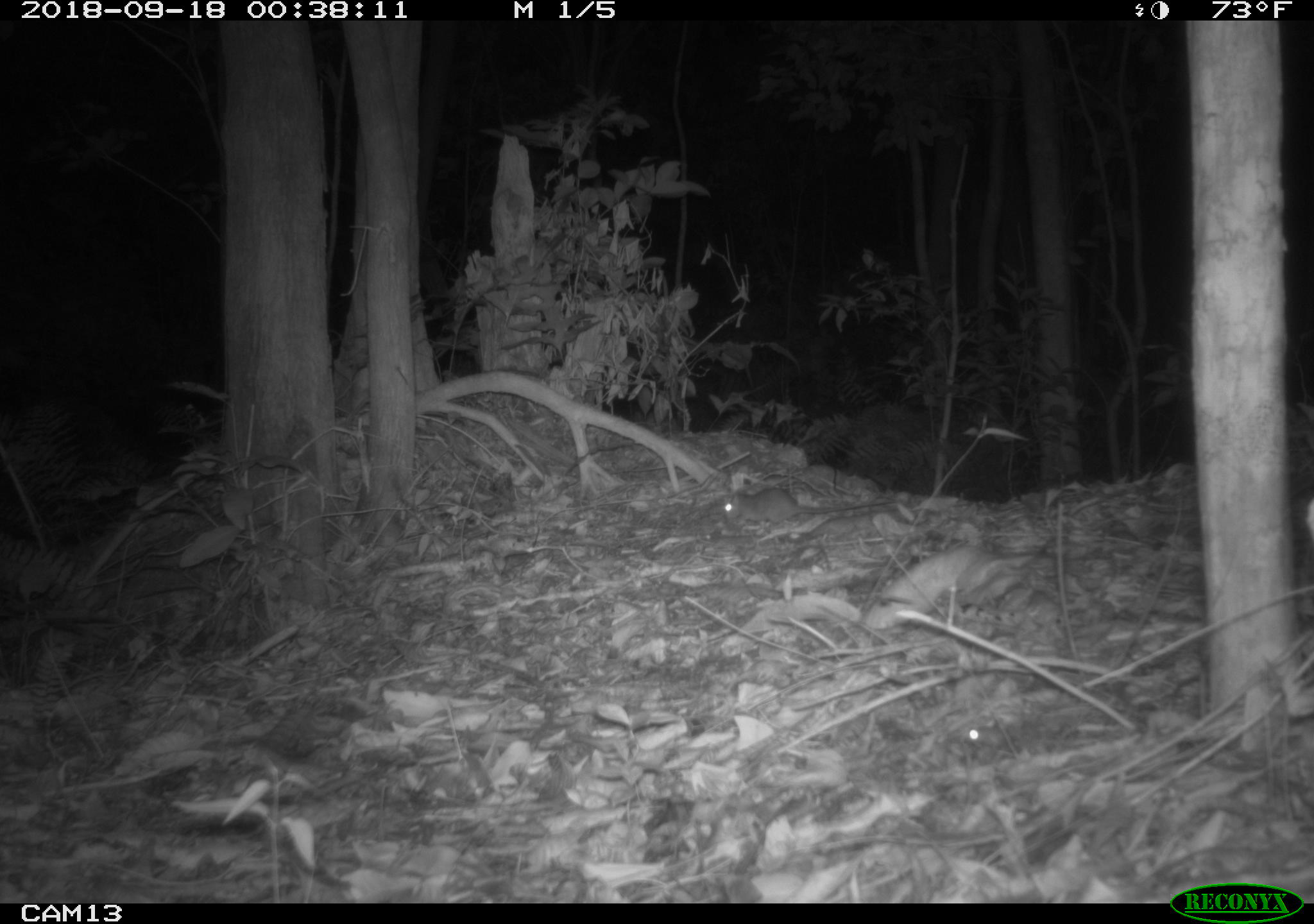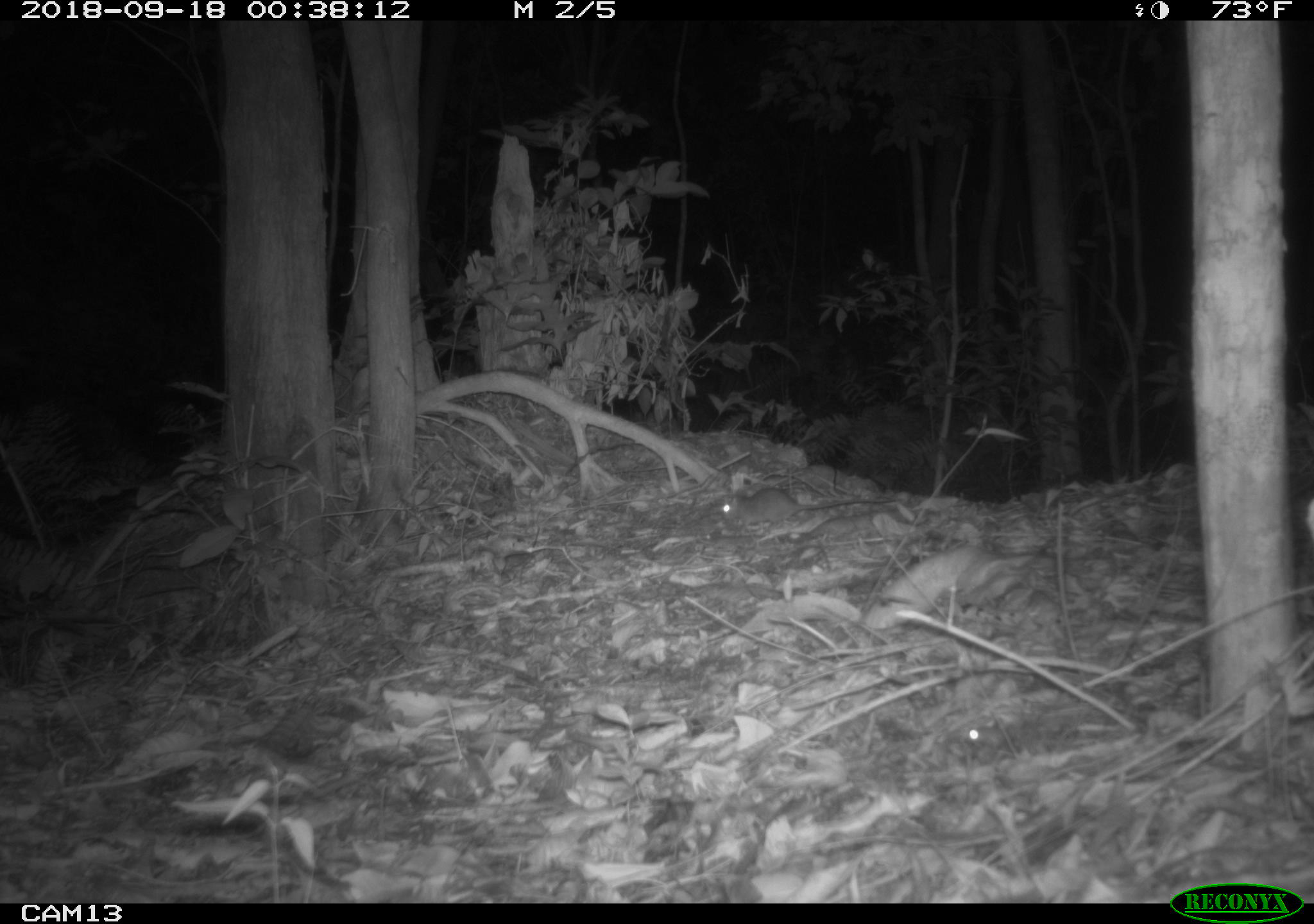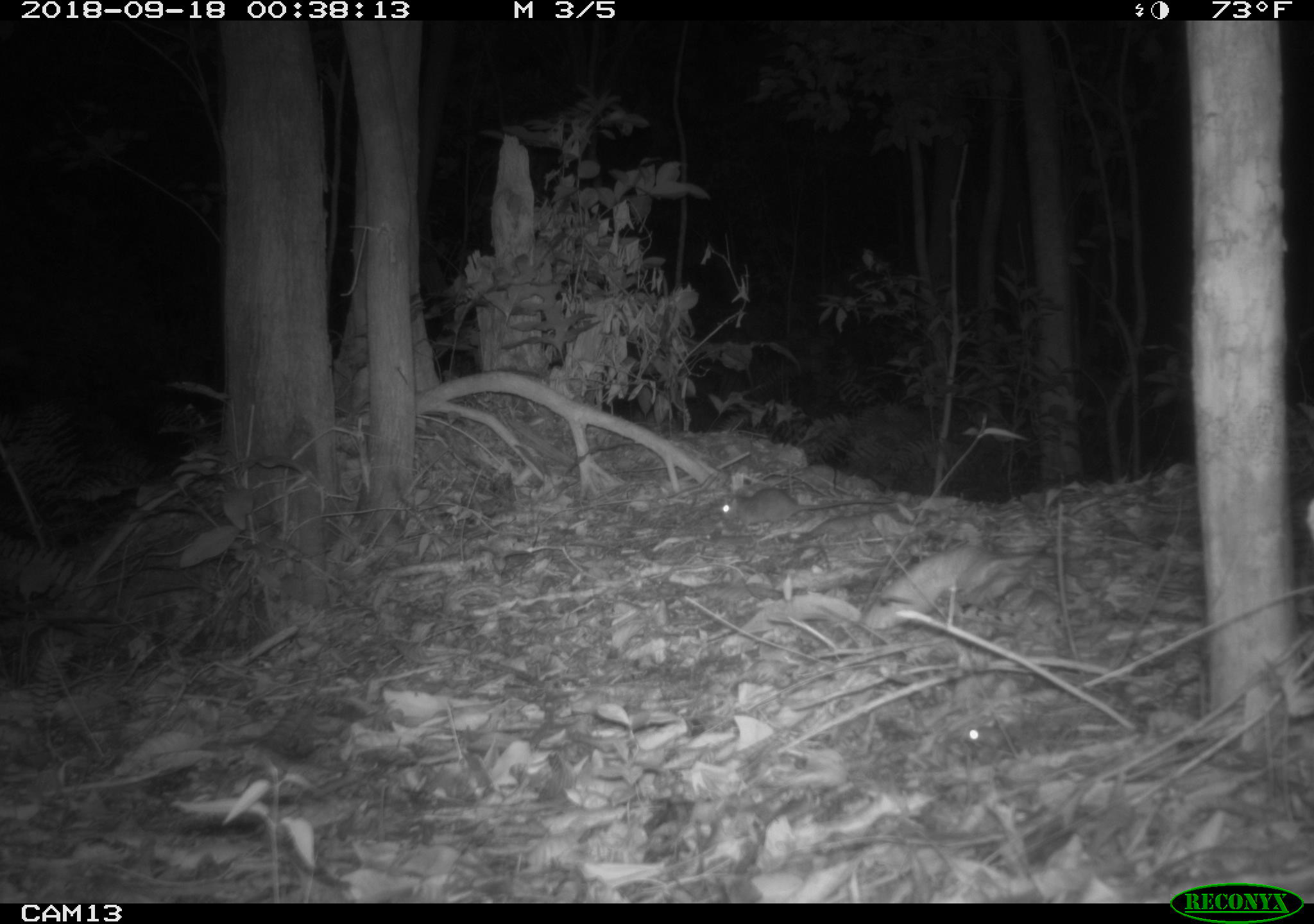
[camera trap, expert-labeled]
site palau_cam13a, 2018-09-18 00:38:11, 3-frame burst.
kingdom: Animalia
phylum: Chordata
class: Mammalia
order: Rodentia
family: Muridae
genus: Rattus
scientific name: Rattus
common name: rat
Rat (Rattus).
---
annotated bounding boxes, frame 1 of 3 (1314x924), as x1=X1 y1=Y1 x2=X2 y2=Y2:
rat: x1=712 y1=486 x2=893 y2=528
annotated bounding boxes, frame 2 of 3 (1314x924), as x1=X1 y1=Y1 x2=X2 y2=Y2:
rat: x1=713 y1=482 x2=887 y2=529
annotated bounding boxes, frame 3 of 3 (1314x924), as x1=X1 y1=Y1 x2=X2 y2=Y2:
rat: x1=712 y1=486 x2=902 y2=526